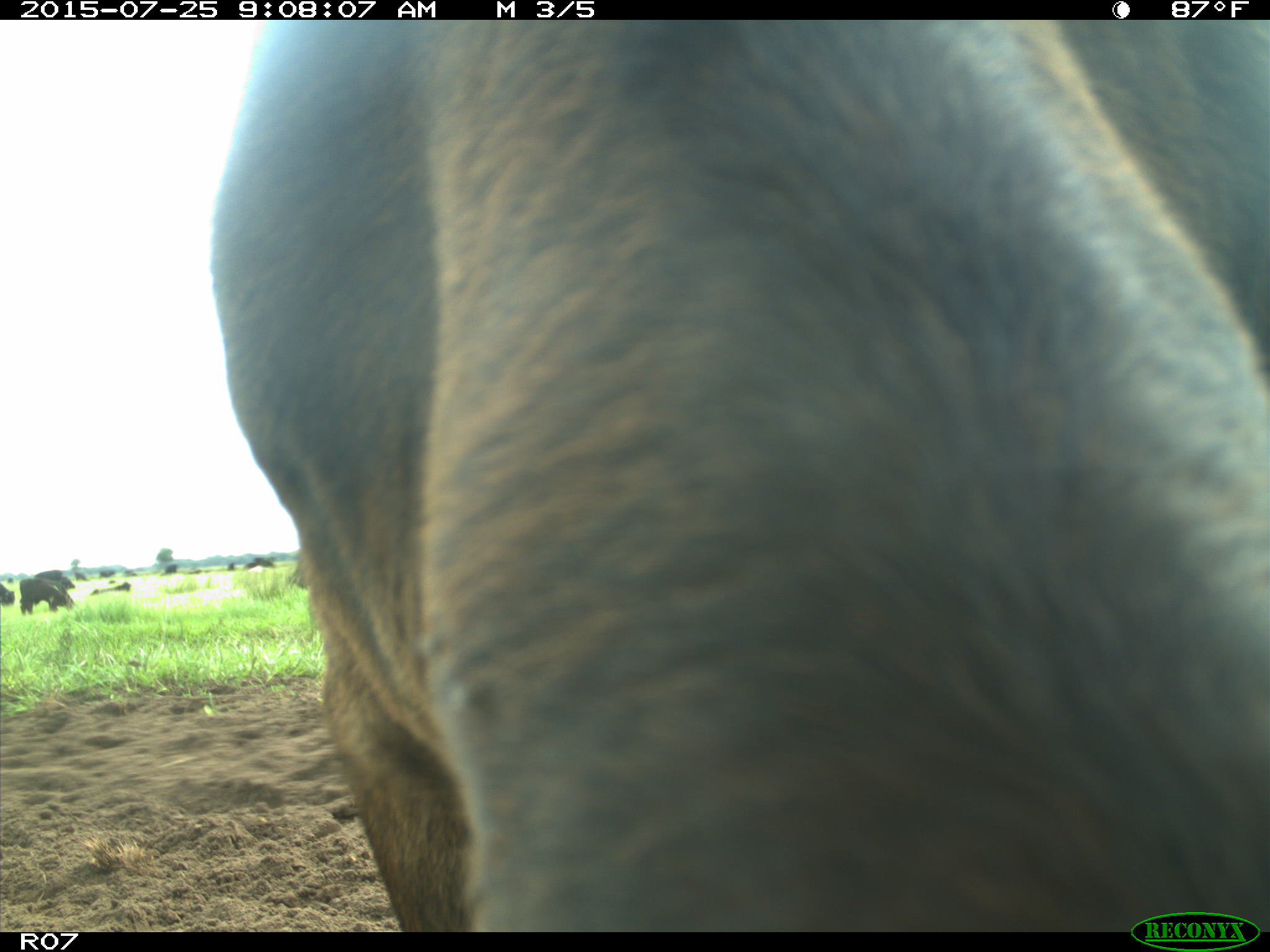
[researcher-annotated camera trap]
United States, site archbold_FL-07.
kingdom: Animalia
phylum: Chordata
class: Mammalia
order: Artiodactyla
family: Bovidae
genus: Bos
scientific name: Bos taurus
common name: domestic cow